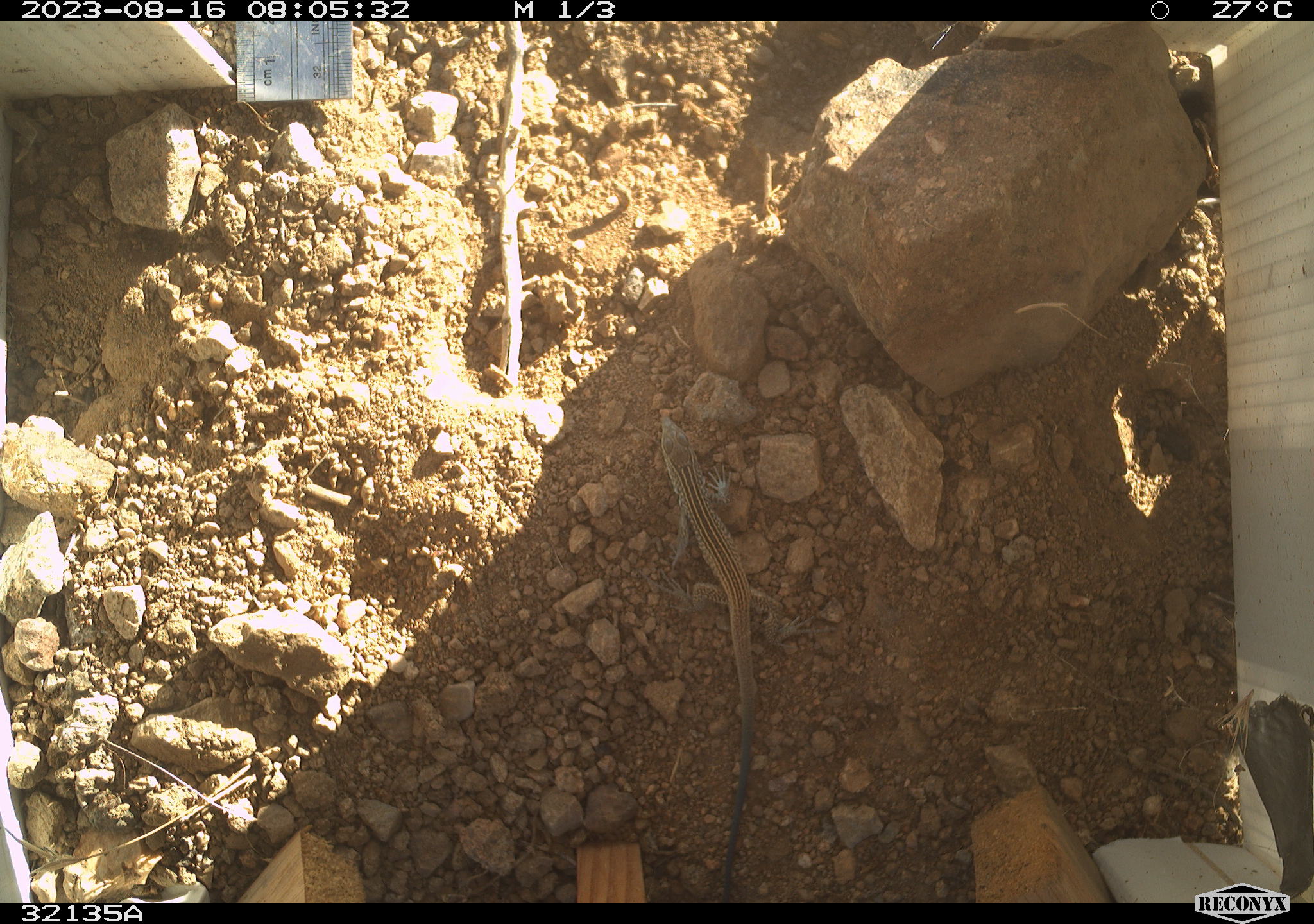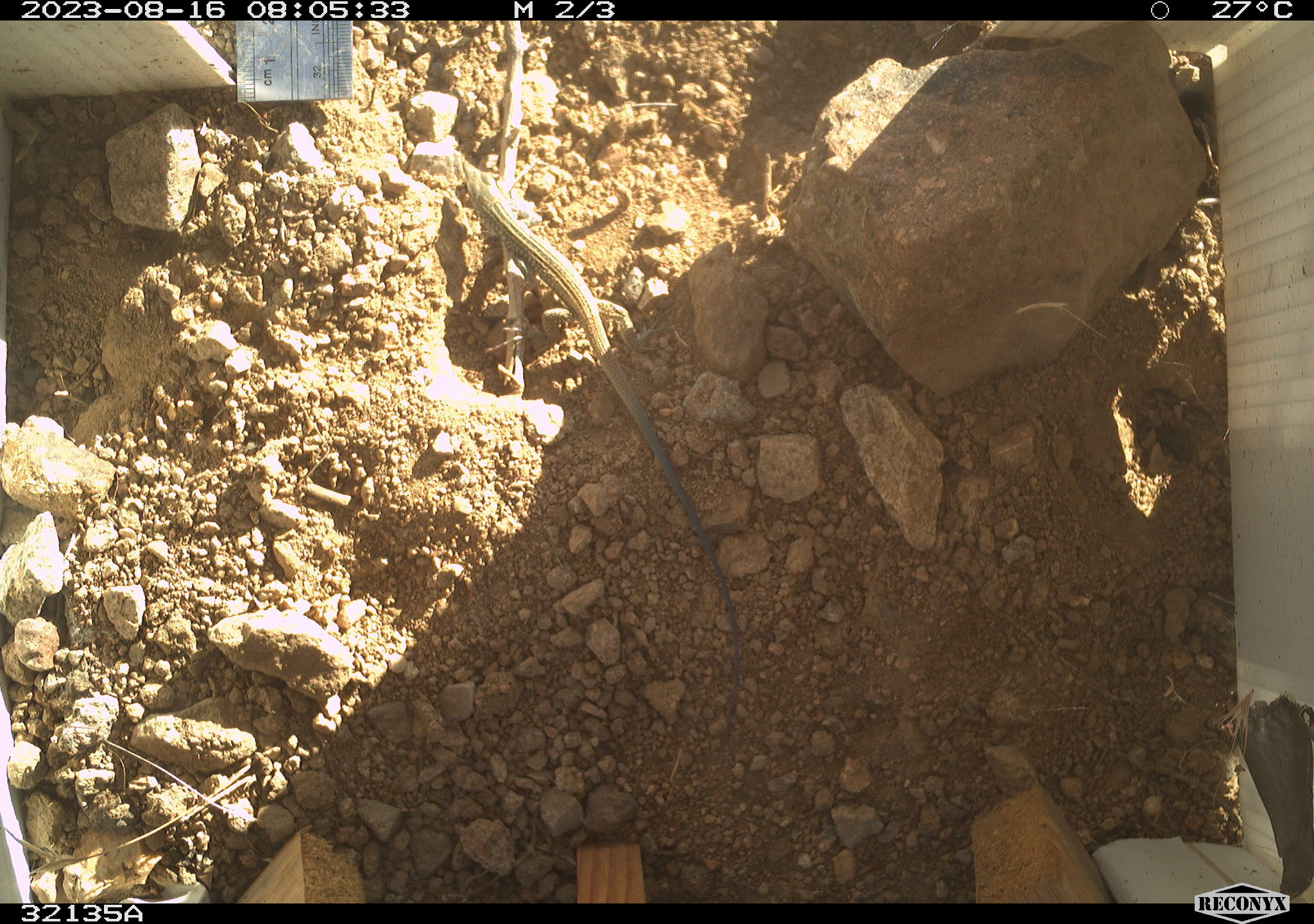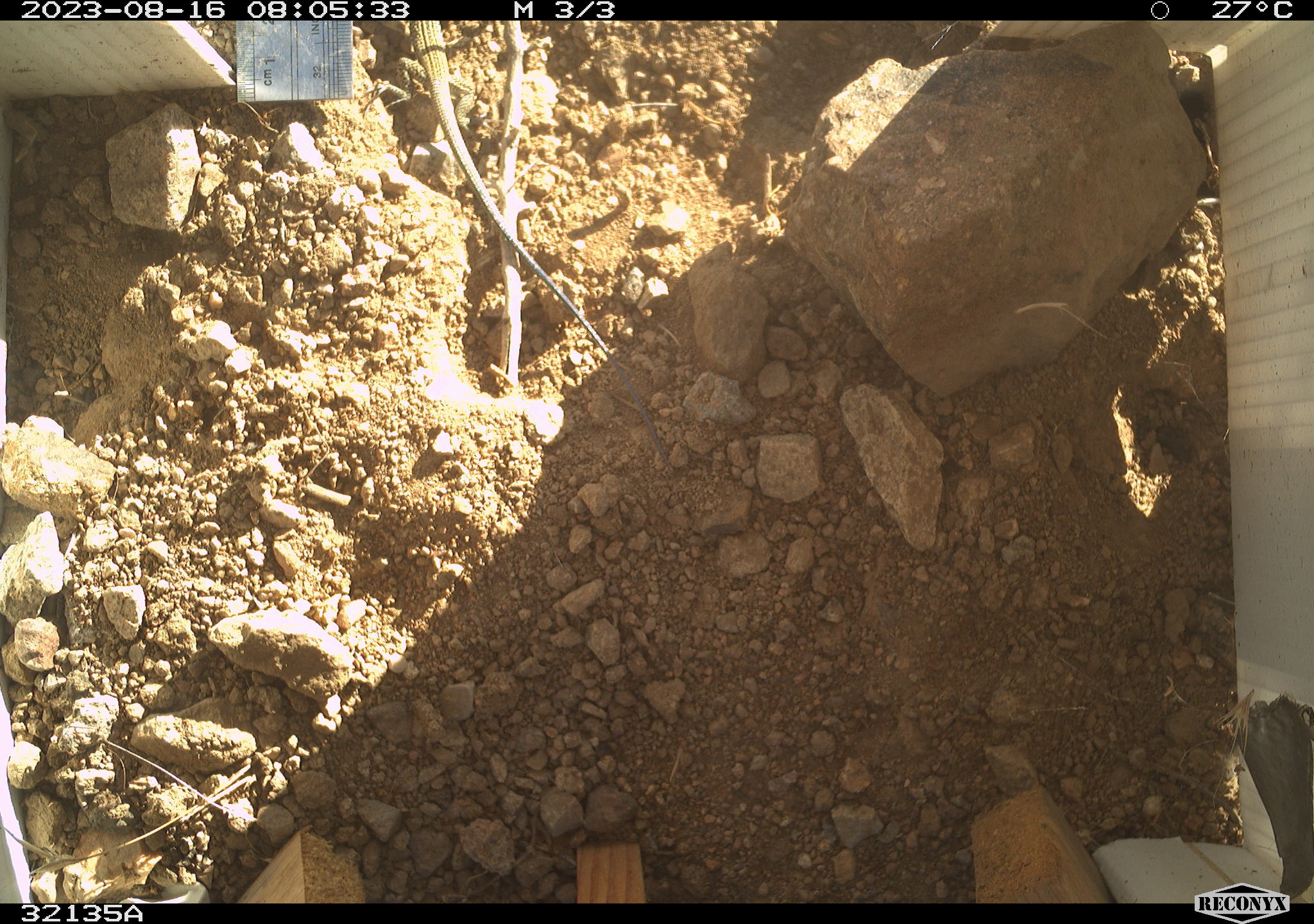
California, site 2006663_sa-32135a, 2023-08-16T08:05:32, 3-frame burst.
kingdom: Animalia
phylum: Chordata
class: Reptilia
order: Squamata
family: Teiidae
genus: Aspidoscelis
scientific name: Aspidoscelis tigris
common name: western whiptail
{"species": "western whiptail (Aspidoscelis tigris)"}